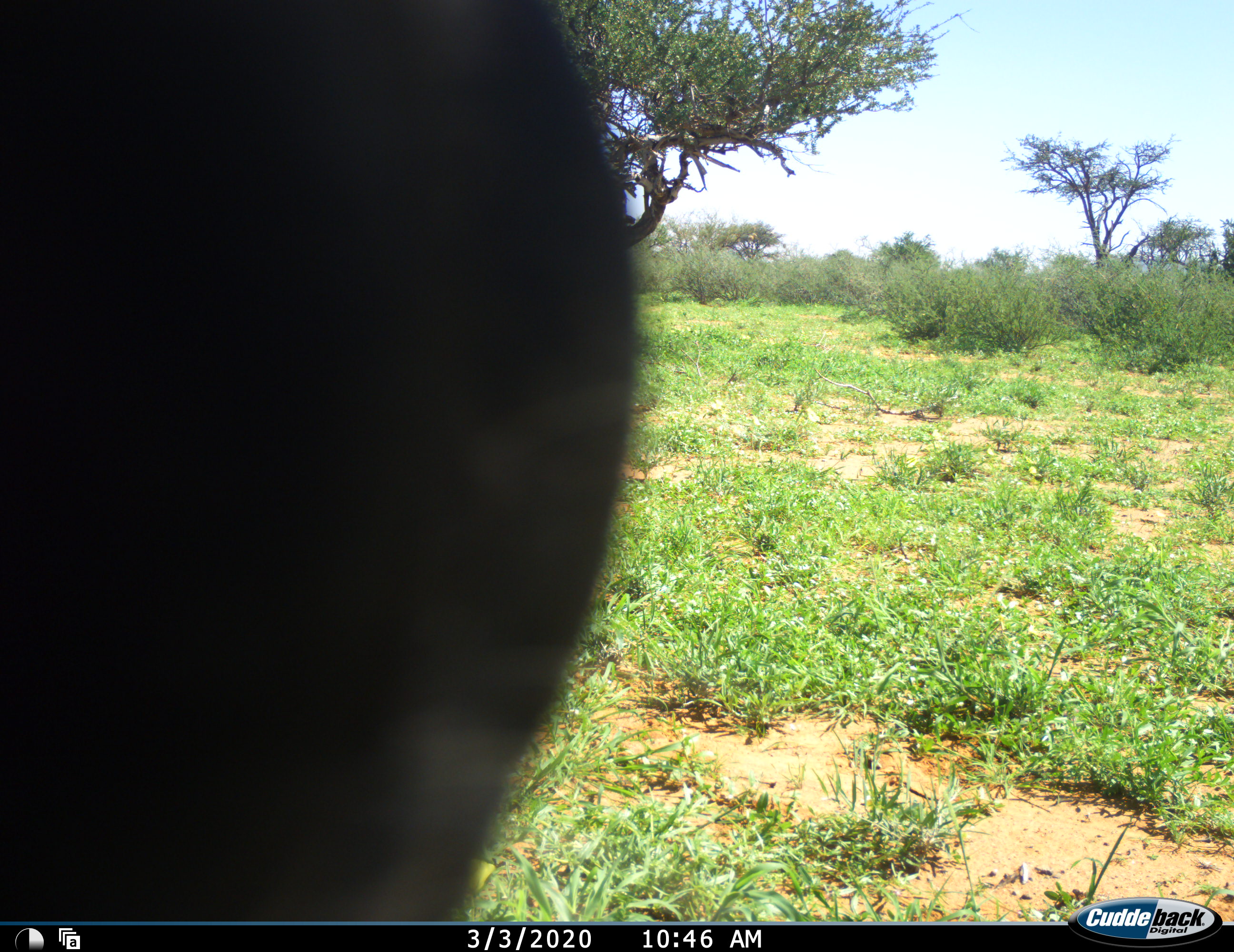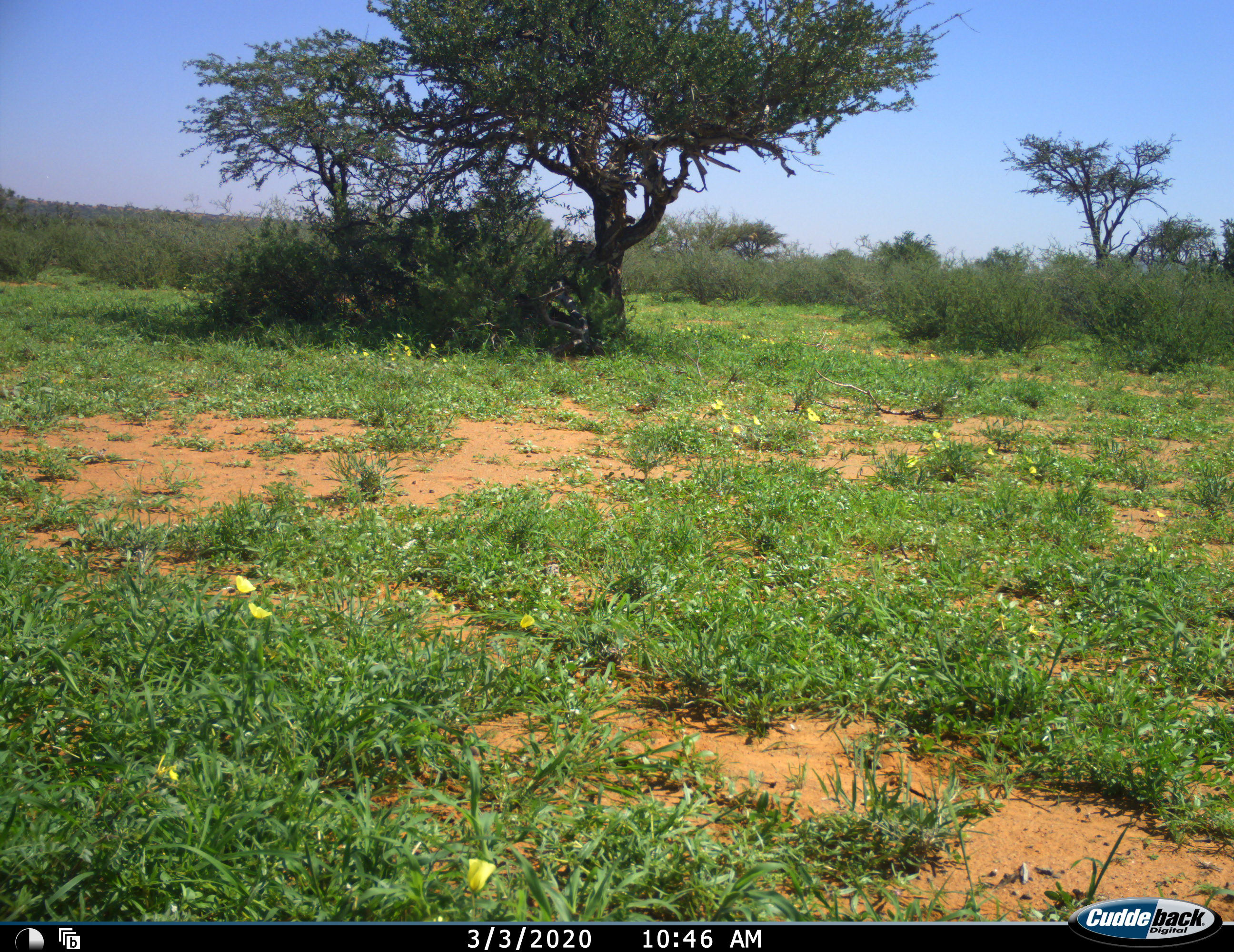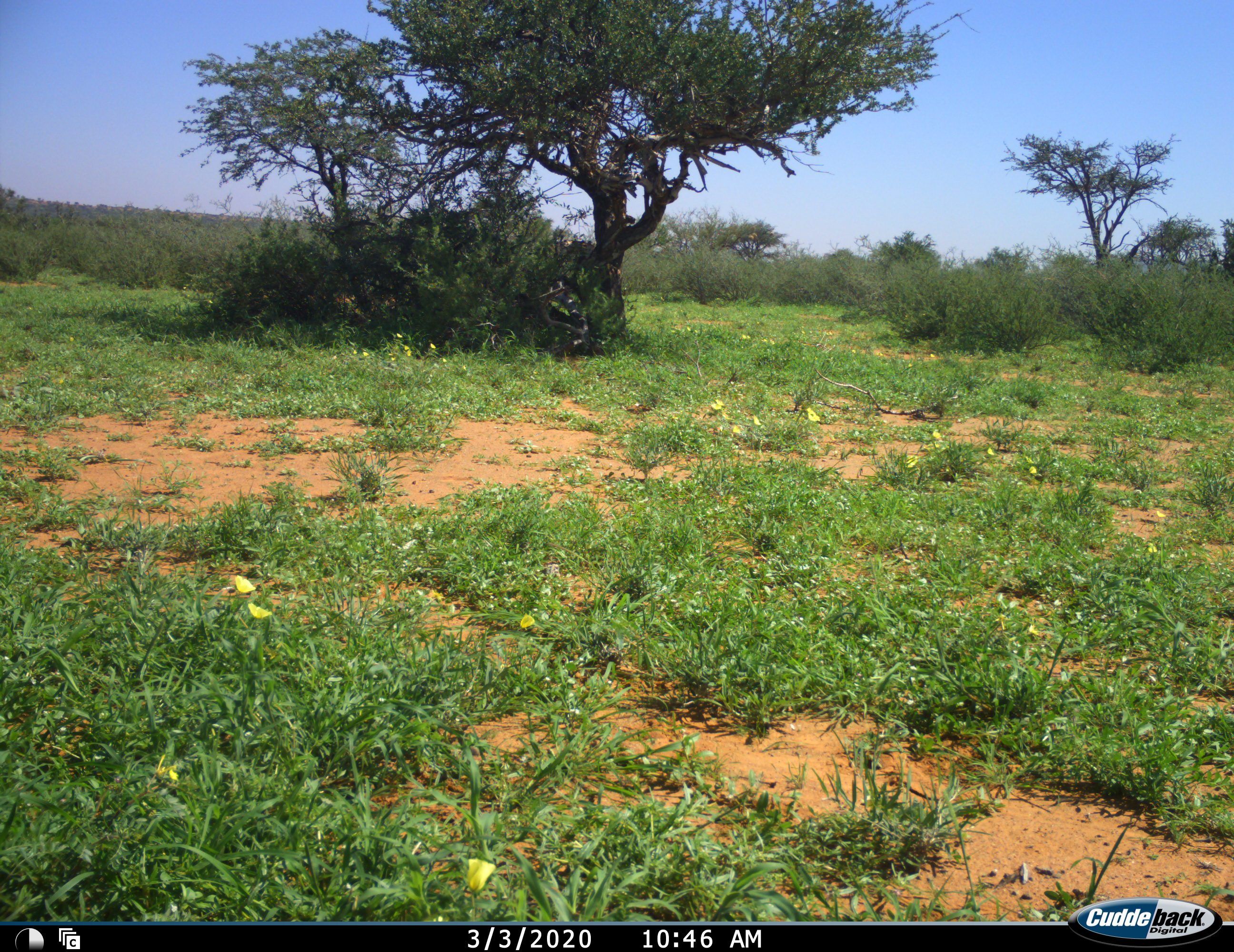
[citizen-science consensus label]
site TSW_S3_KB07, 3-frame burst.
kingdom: Animalia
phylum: Chordata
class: Mammalia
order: Perissodactyla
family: Equidae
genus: Equus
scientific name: Equus quagga burchellii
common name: burchell's zebra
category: zebraburchells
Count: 1.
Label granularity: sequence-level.